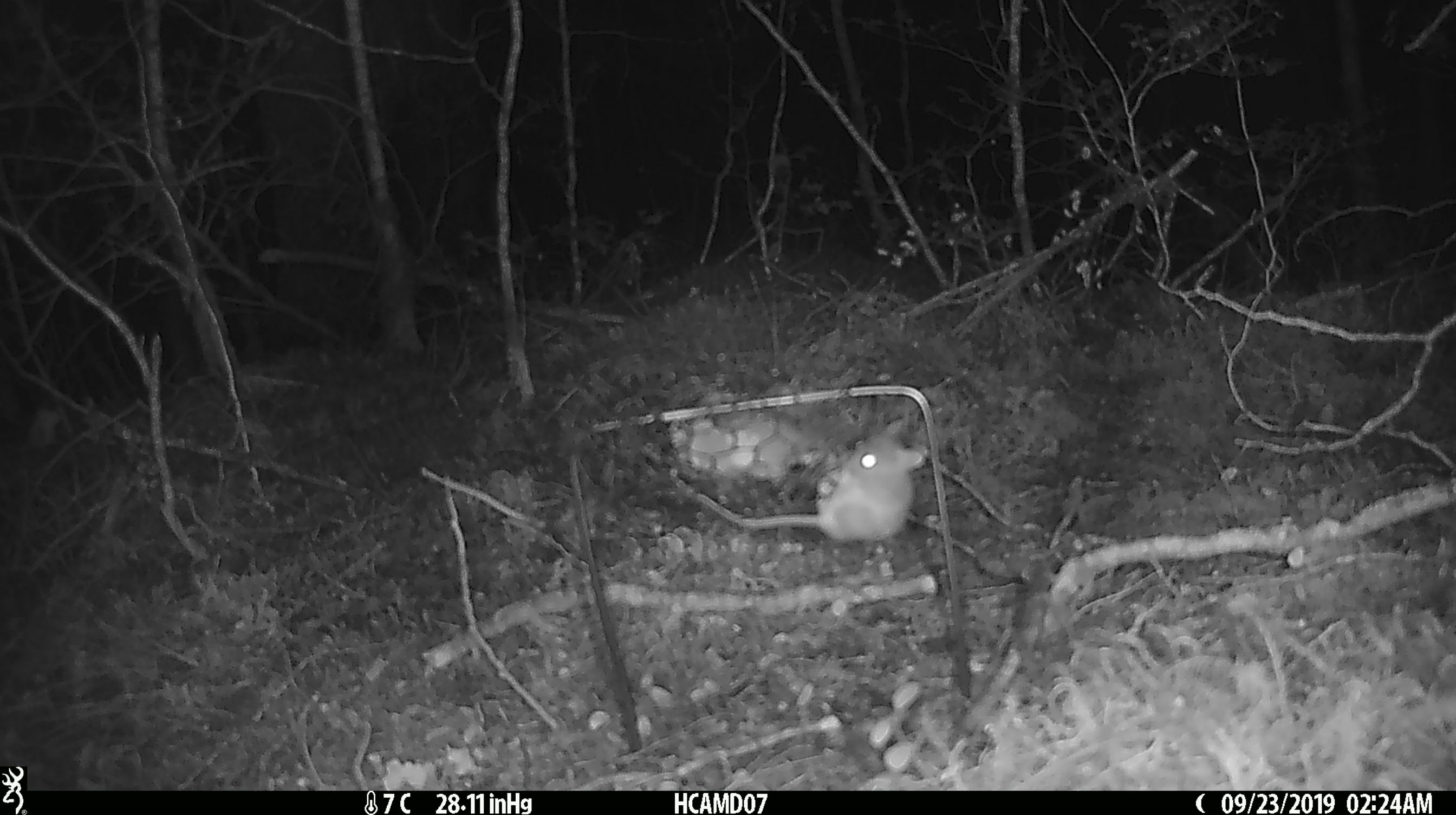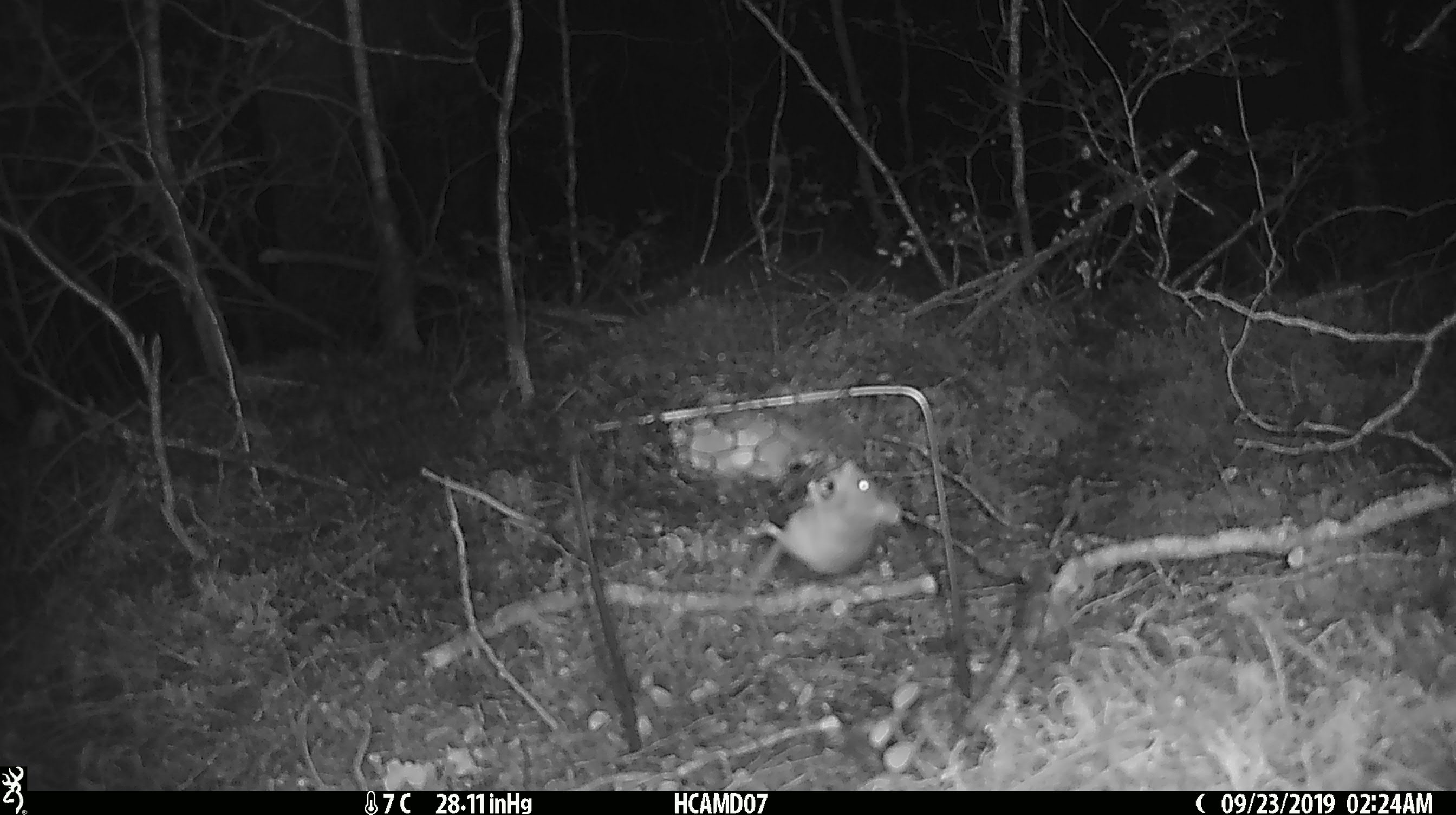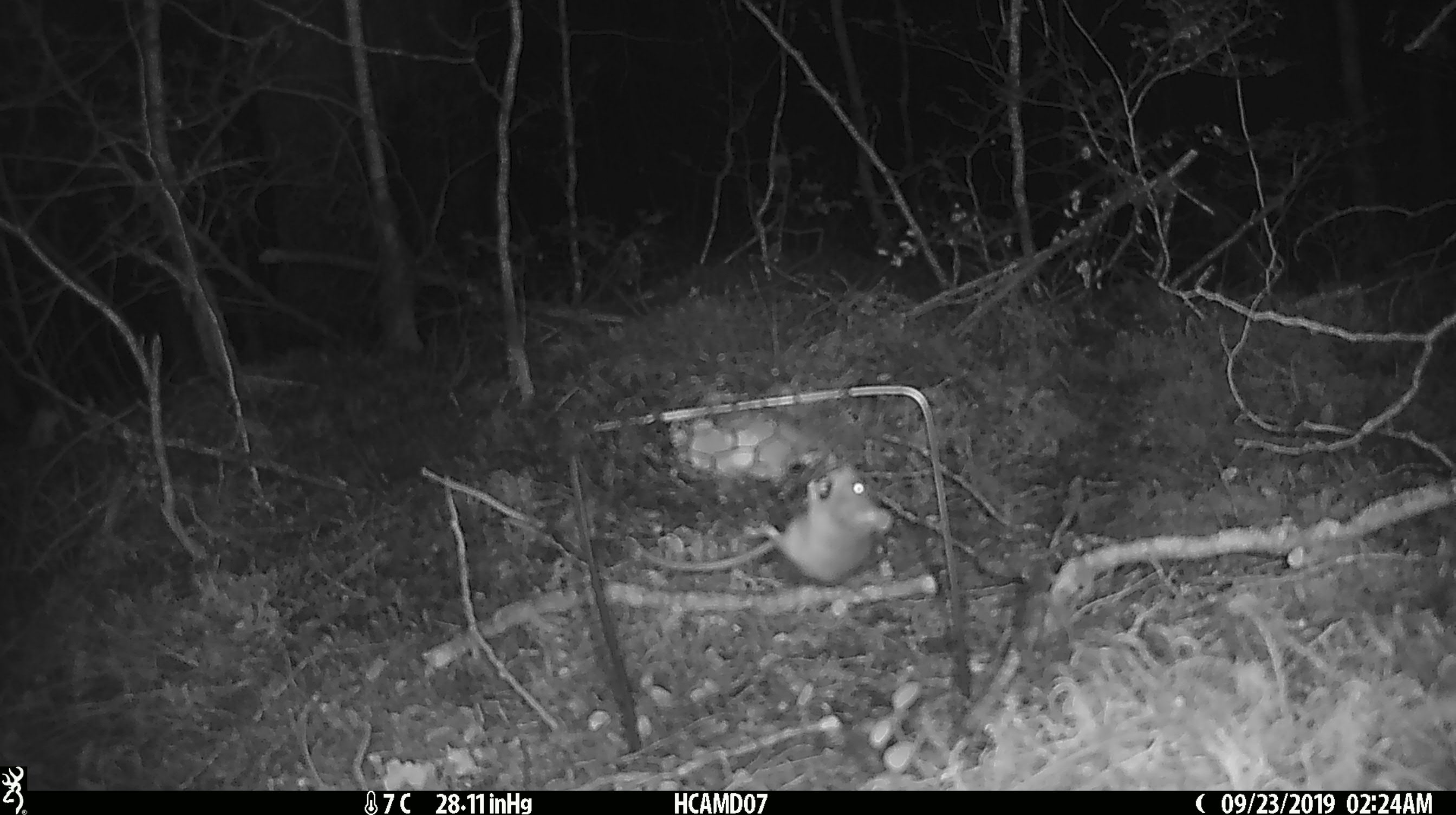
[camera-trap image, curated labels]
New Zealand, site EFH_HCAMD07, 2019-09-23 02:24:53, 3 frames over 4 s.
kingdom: Animalia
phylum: Chordata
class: Mammalia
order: Rodentia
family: Muridae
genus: Mus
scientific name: Mus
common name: mouse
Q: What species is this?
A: Mouse (Mus).